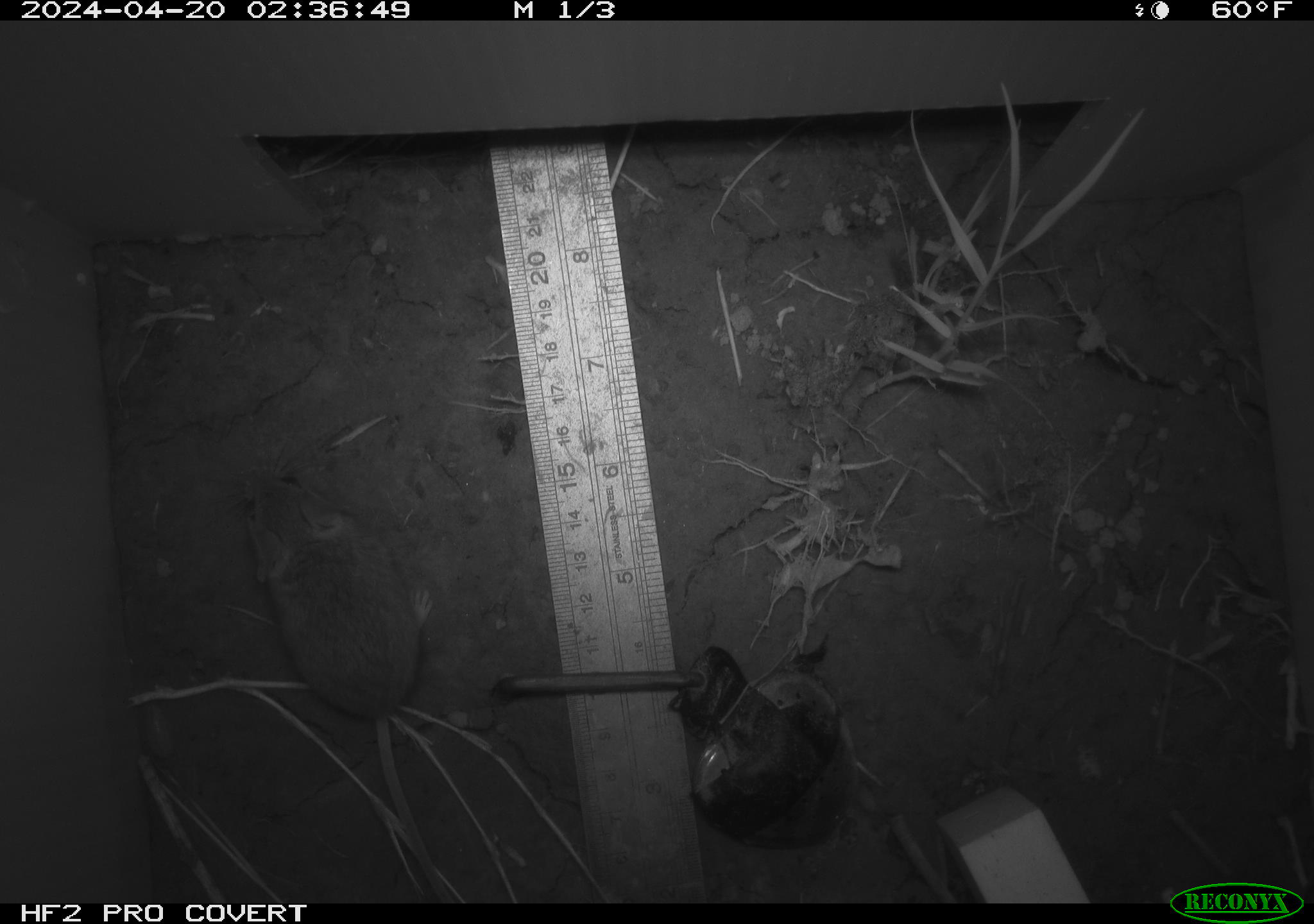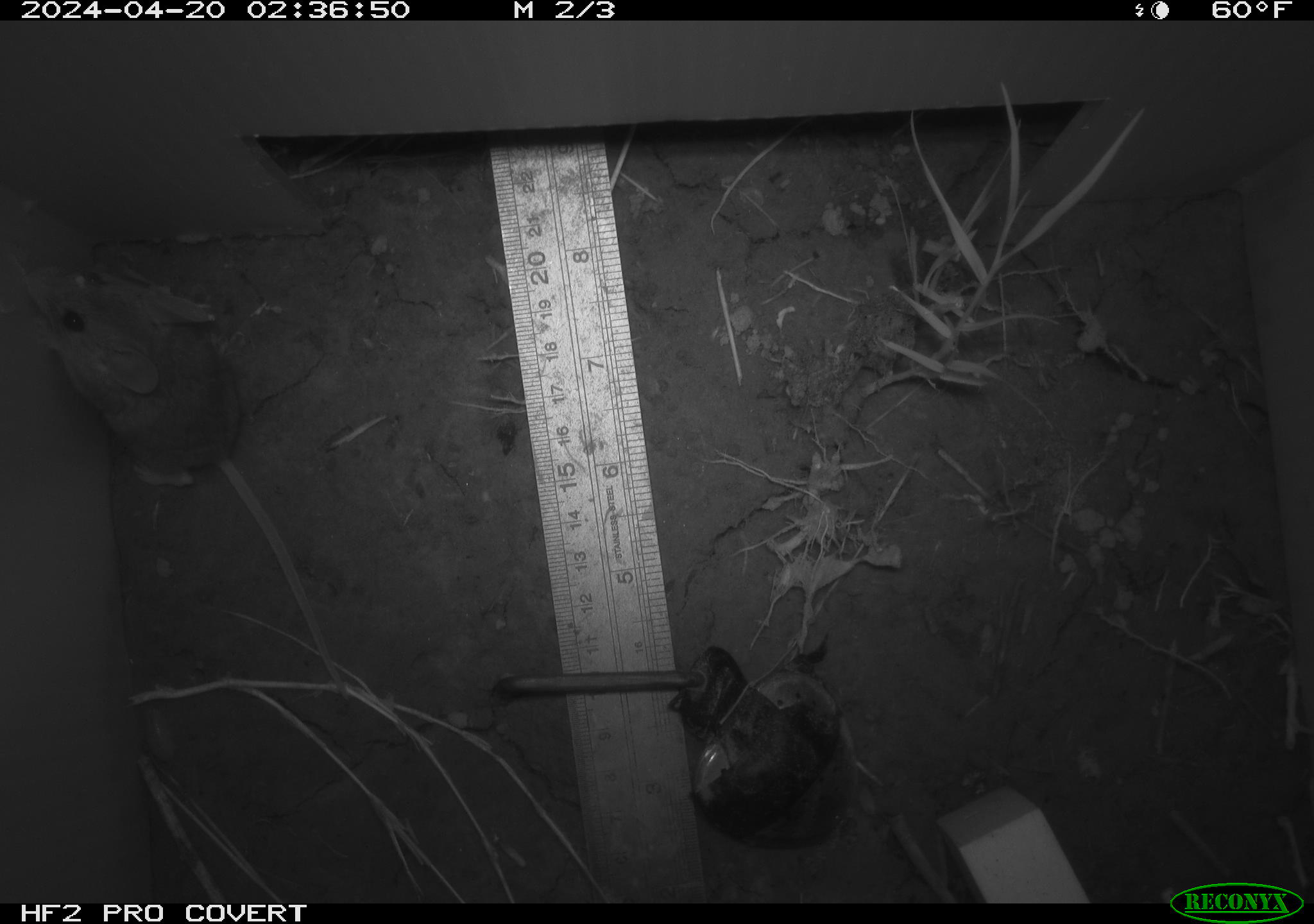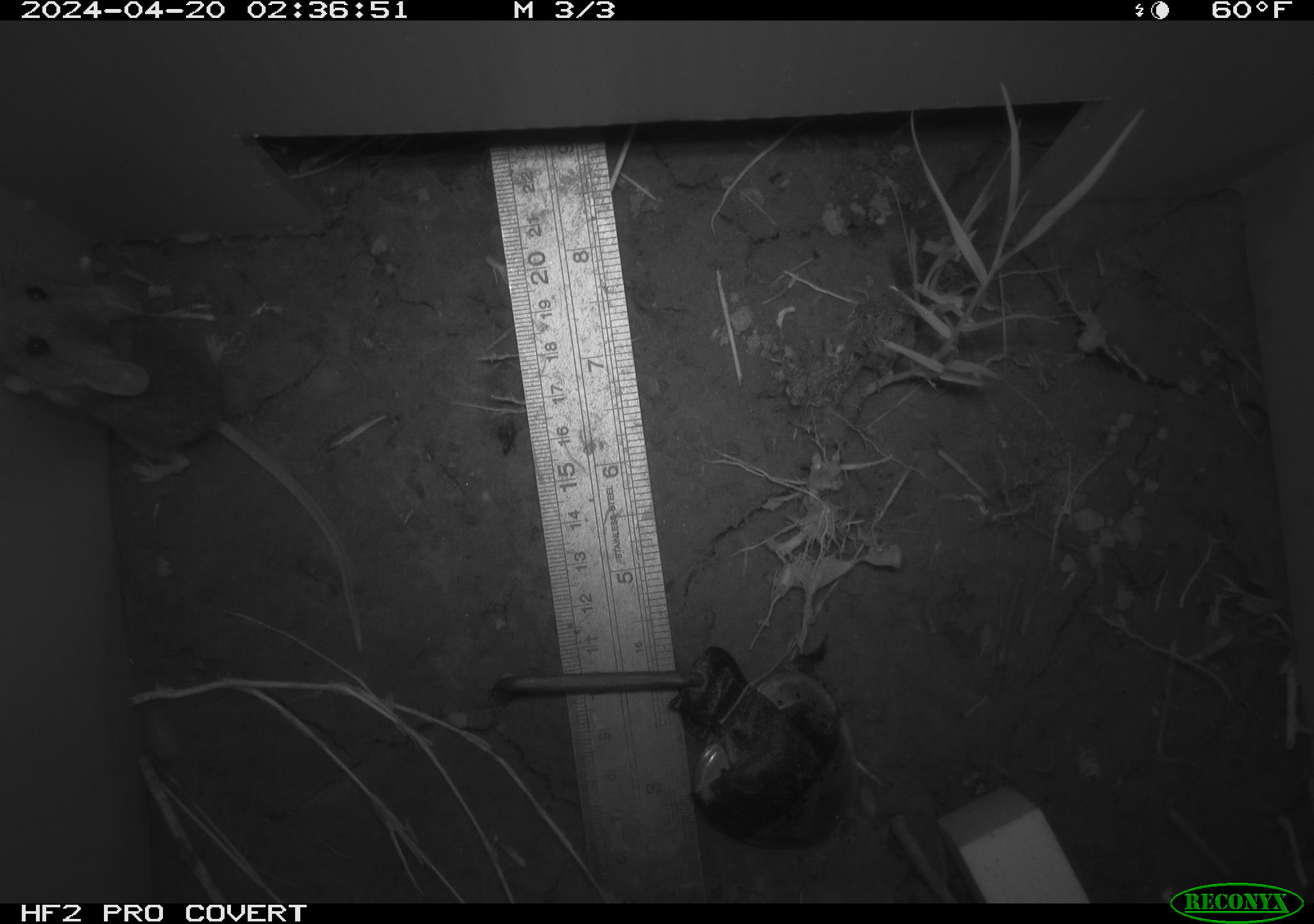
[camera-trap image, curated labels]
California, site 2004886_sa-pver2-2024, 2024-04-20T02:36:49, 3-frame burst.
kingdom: Animalia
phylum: Chordata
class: Mammalia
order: Rodentia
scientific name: Rodentia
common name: mouse species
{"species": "mouse species (Rodentia)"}